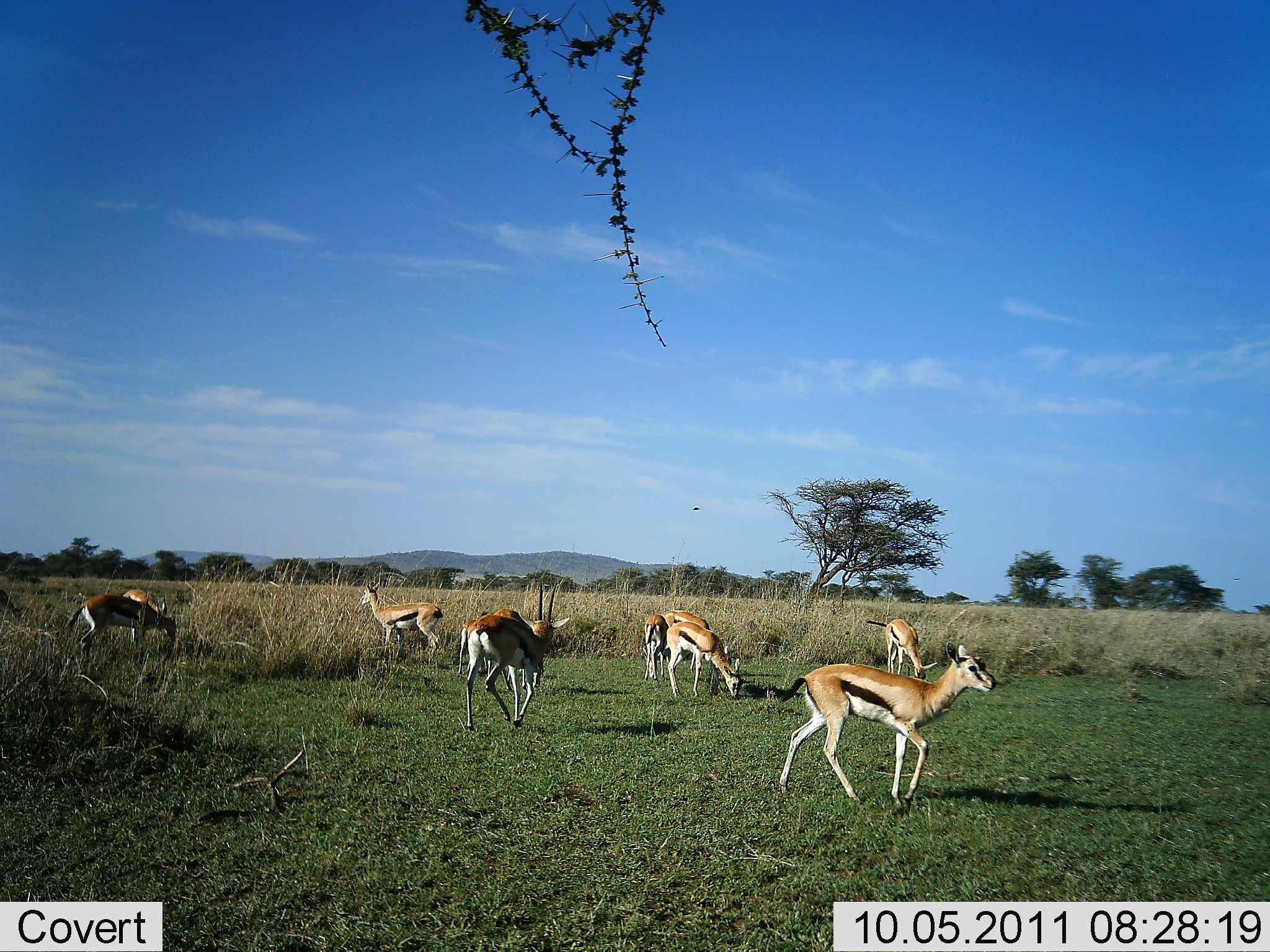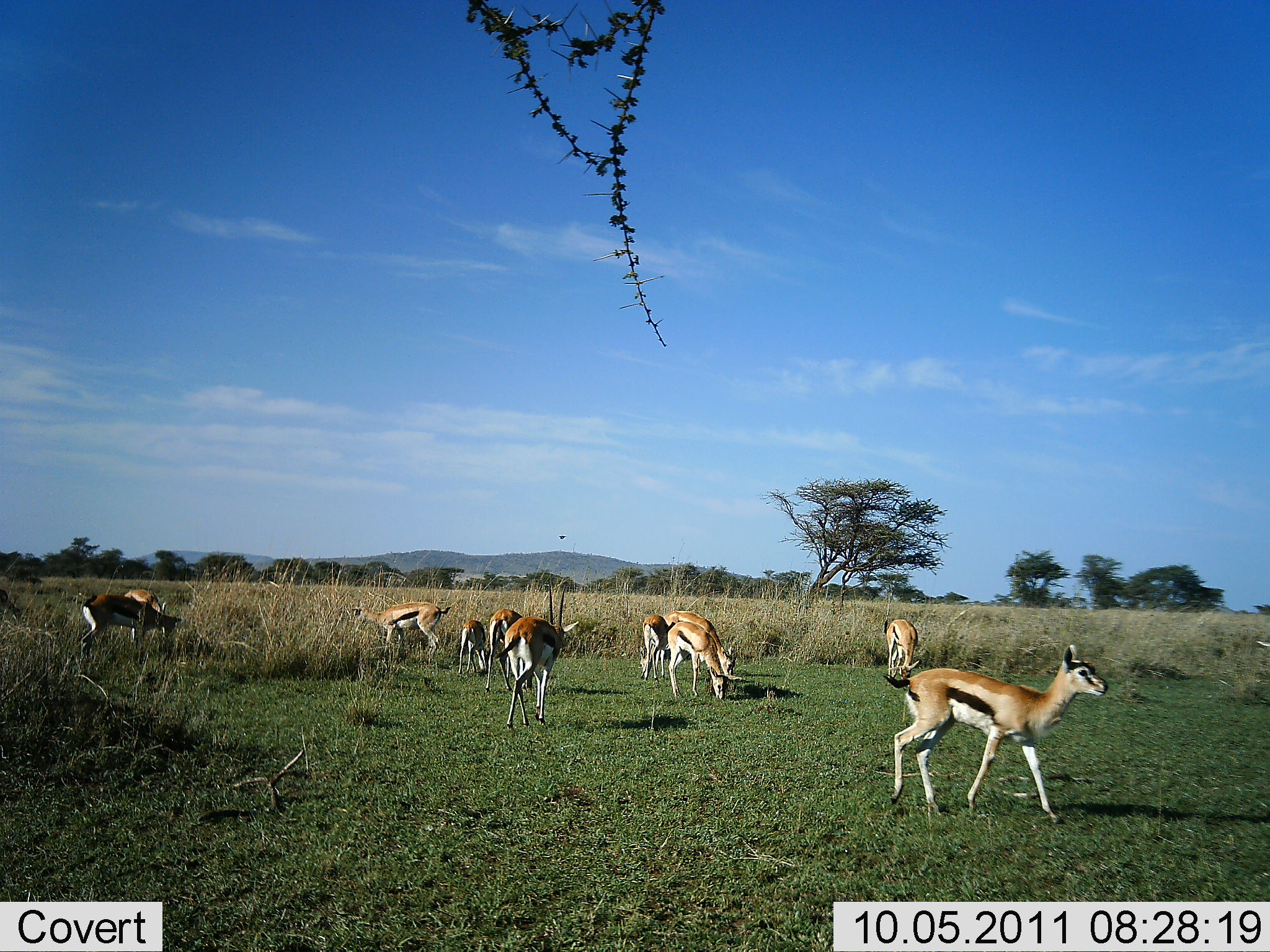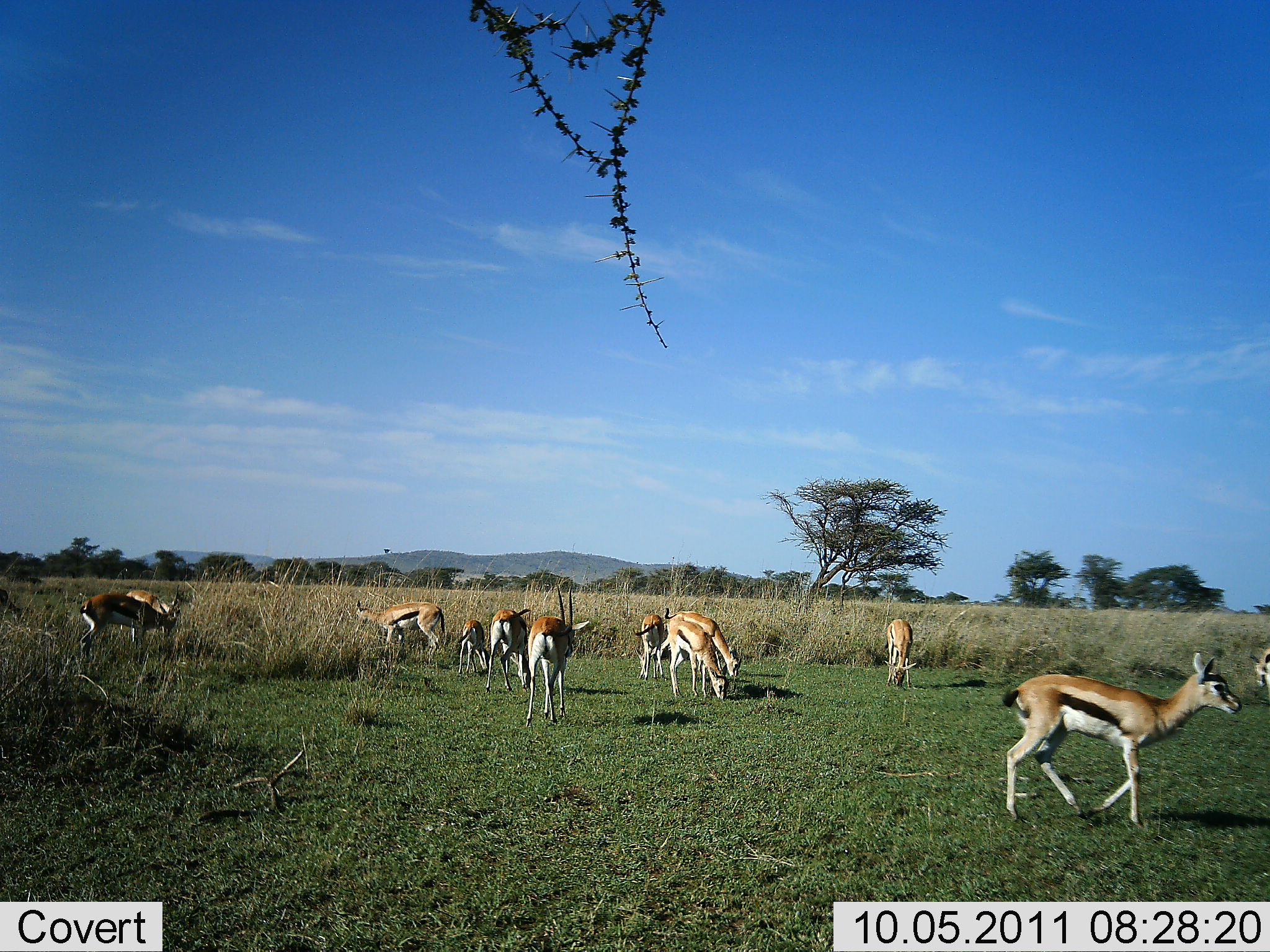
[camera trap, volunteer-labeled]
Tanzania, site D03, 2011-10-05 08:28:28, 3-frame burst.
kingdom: Animalia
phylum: Chordata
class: Mammalia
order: Artiodactyla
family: Bovidae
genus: Eudorcas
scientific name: Eudorcas thomsonii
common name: thomson's gazelle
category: gazellethomsons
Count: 11-50.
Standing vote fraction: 62%.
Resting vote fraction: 0%.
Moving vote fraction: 62%.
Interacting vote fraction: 8%.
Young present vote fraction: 31%.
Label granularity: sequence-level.